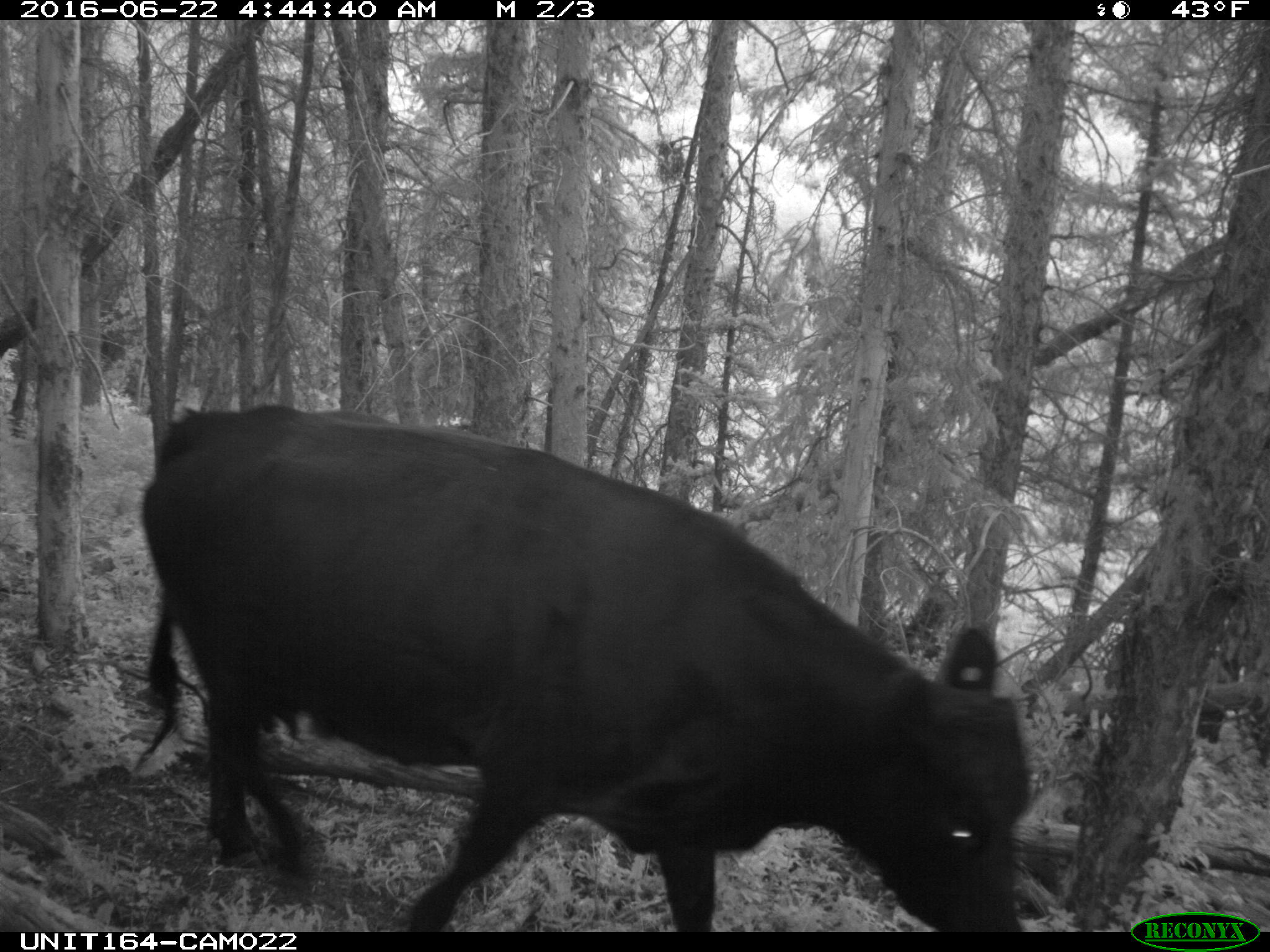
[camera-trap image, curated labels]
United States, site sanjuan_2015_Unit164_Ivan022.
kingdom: Animalia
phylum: Chordata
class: Mammalia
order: Artiodactyla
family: Bovidae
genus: Bos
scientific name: Bos taurus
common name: domestic cow